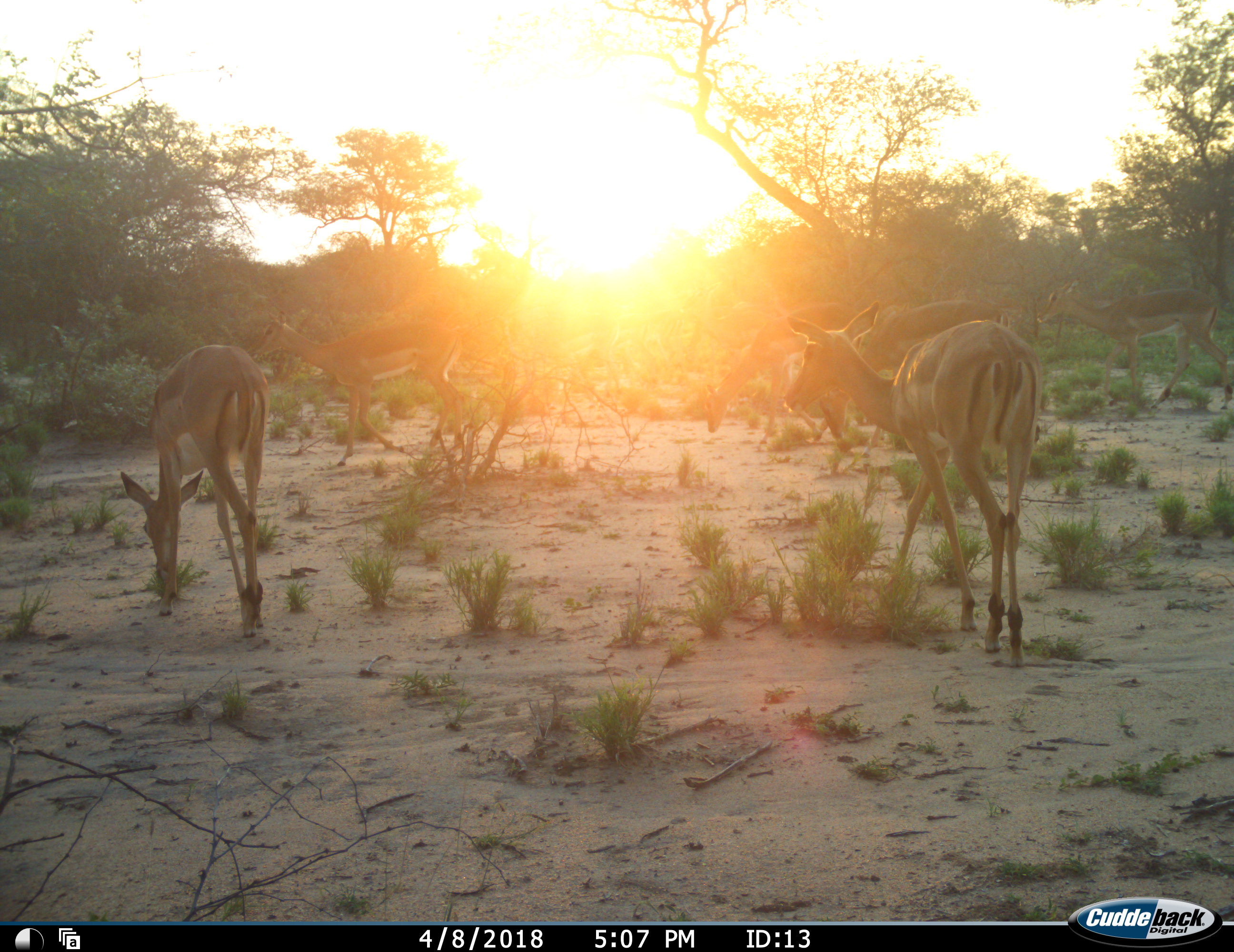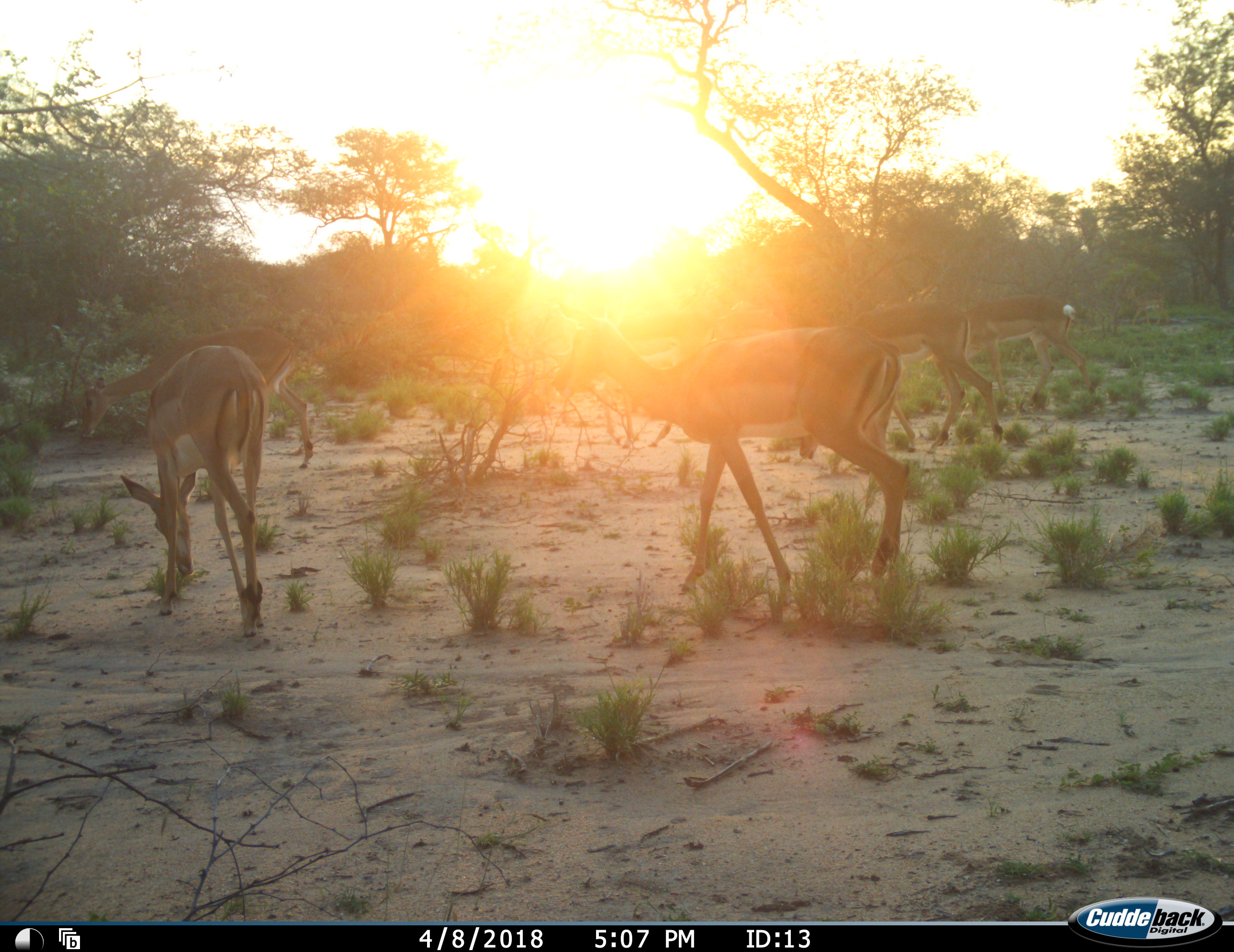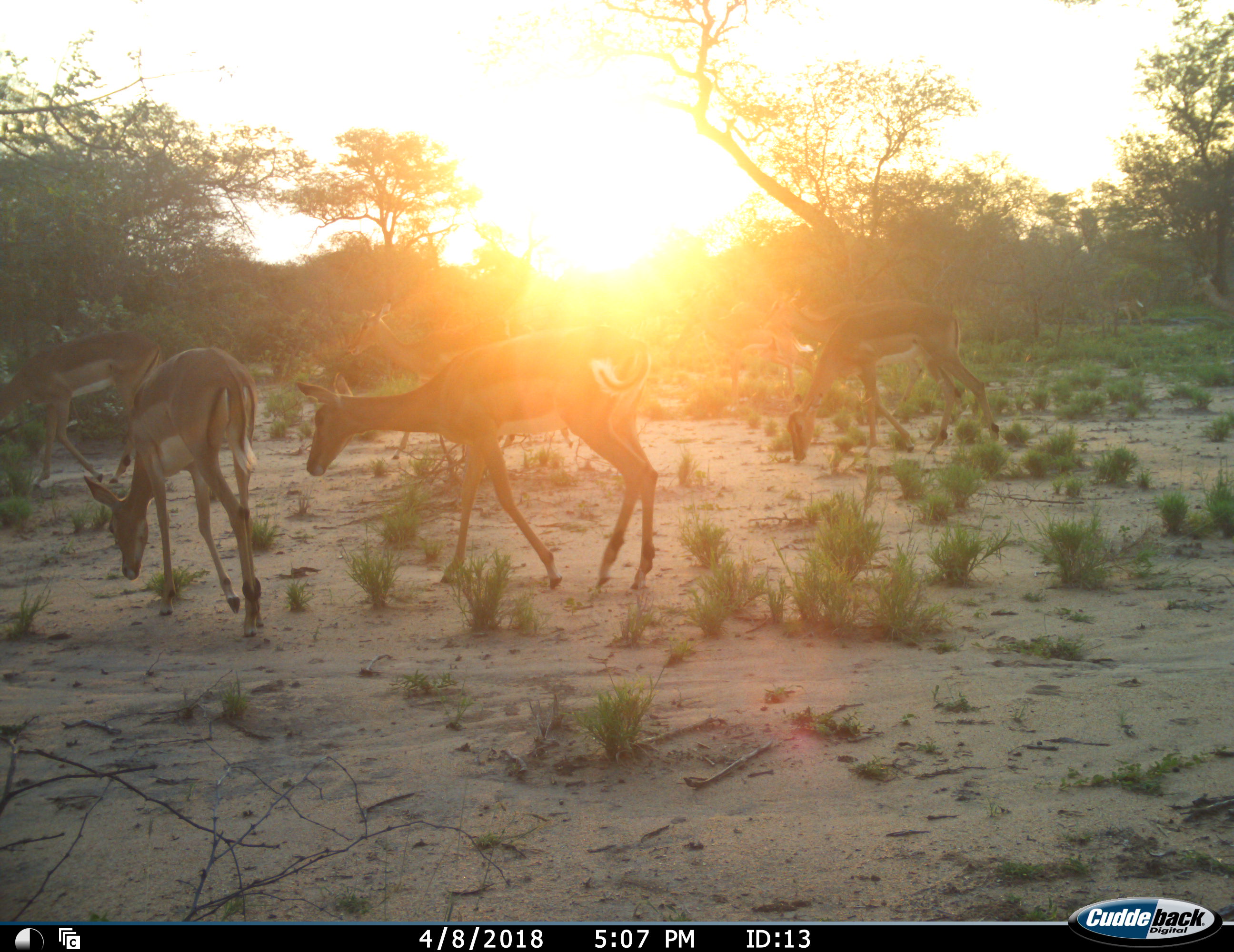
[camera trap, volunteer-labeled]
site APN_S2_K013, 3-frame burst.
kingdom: Animalia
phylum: Chordata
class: Mammalia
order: Artiodactyla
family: Bovidae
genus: Aepyceros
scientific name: Aepyceros melampus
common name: impala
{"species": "impala (Aepyceros melampus)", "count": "6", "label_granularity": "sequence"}